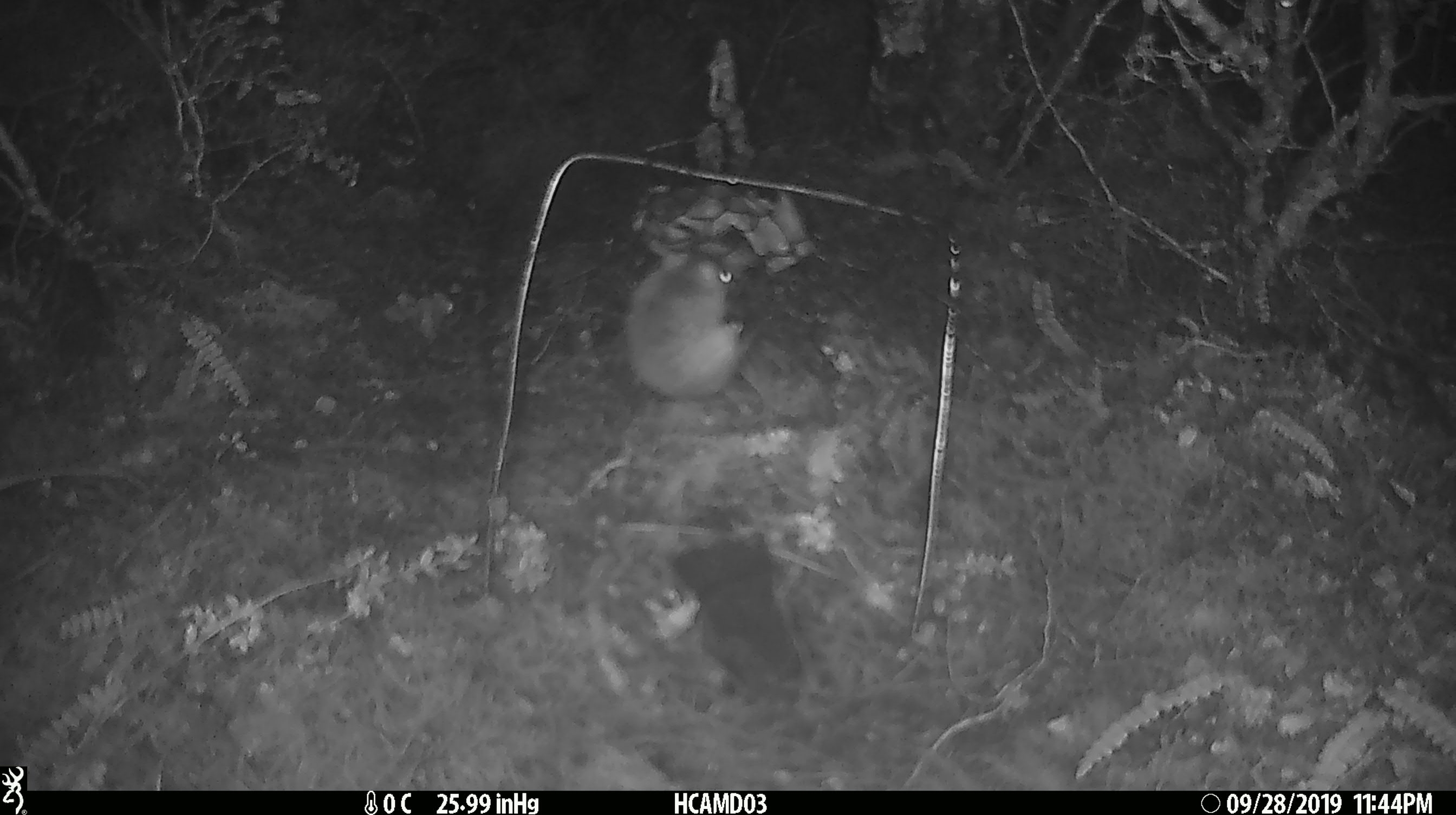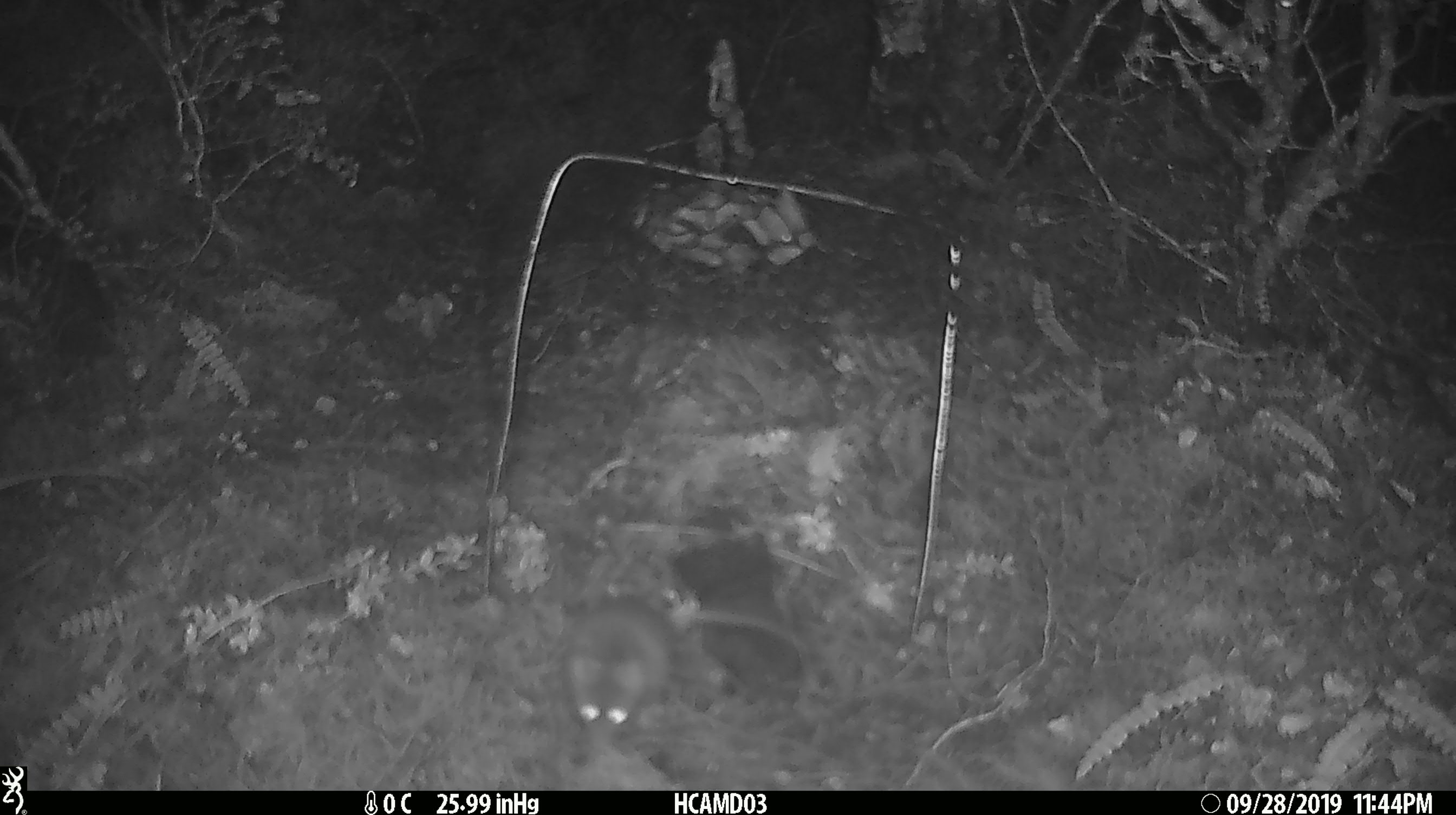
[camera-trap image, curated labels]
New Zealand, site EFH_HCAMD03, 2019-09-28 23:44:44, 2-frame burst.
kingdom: Animalia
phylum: Chordata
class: Mammalia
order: Rodentia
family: Muridae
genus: Mus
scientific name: Mus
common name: mouse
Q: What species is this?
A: Mouse (Mus).